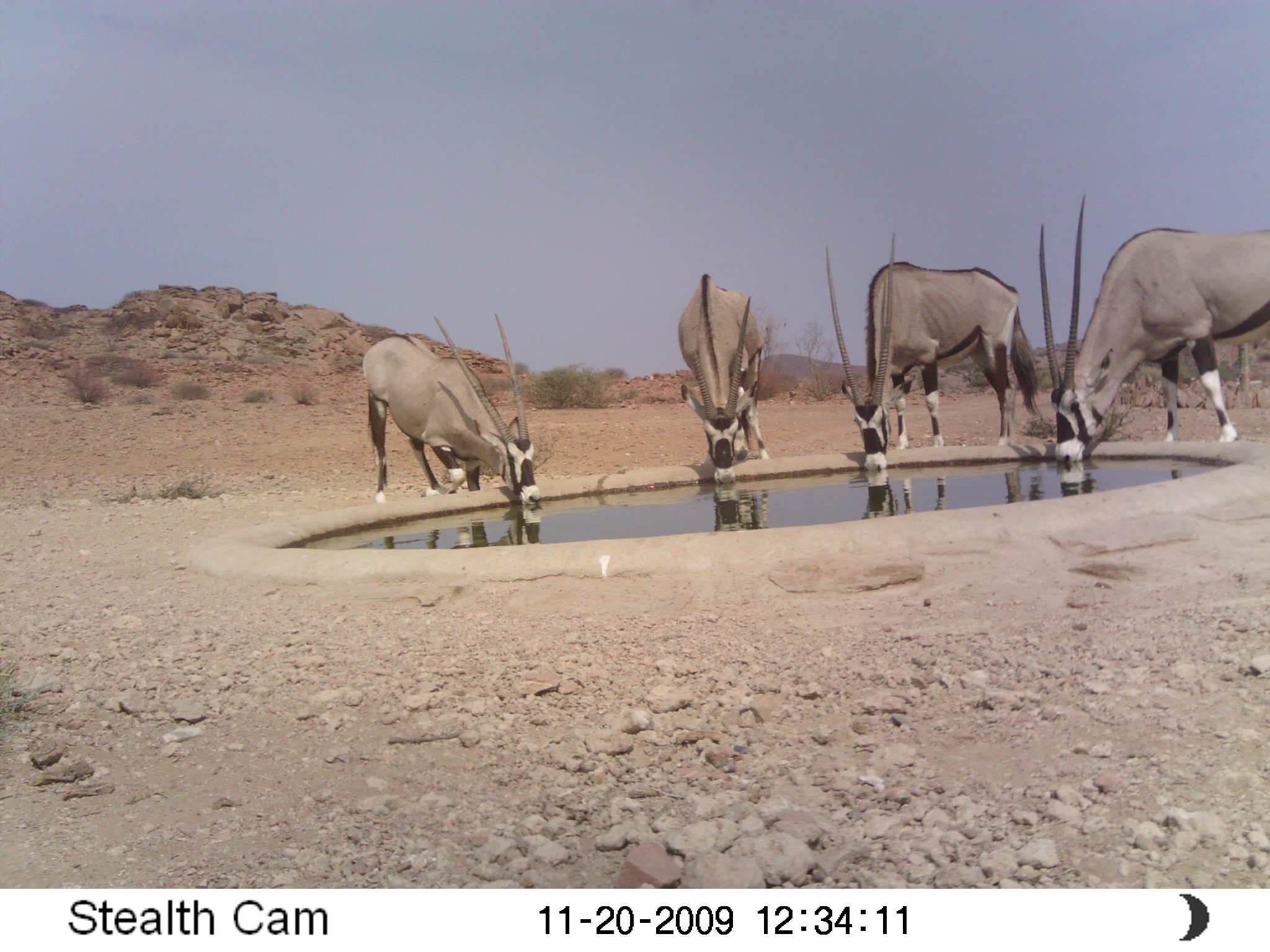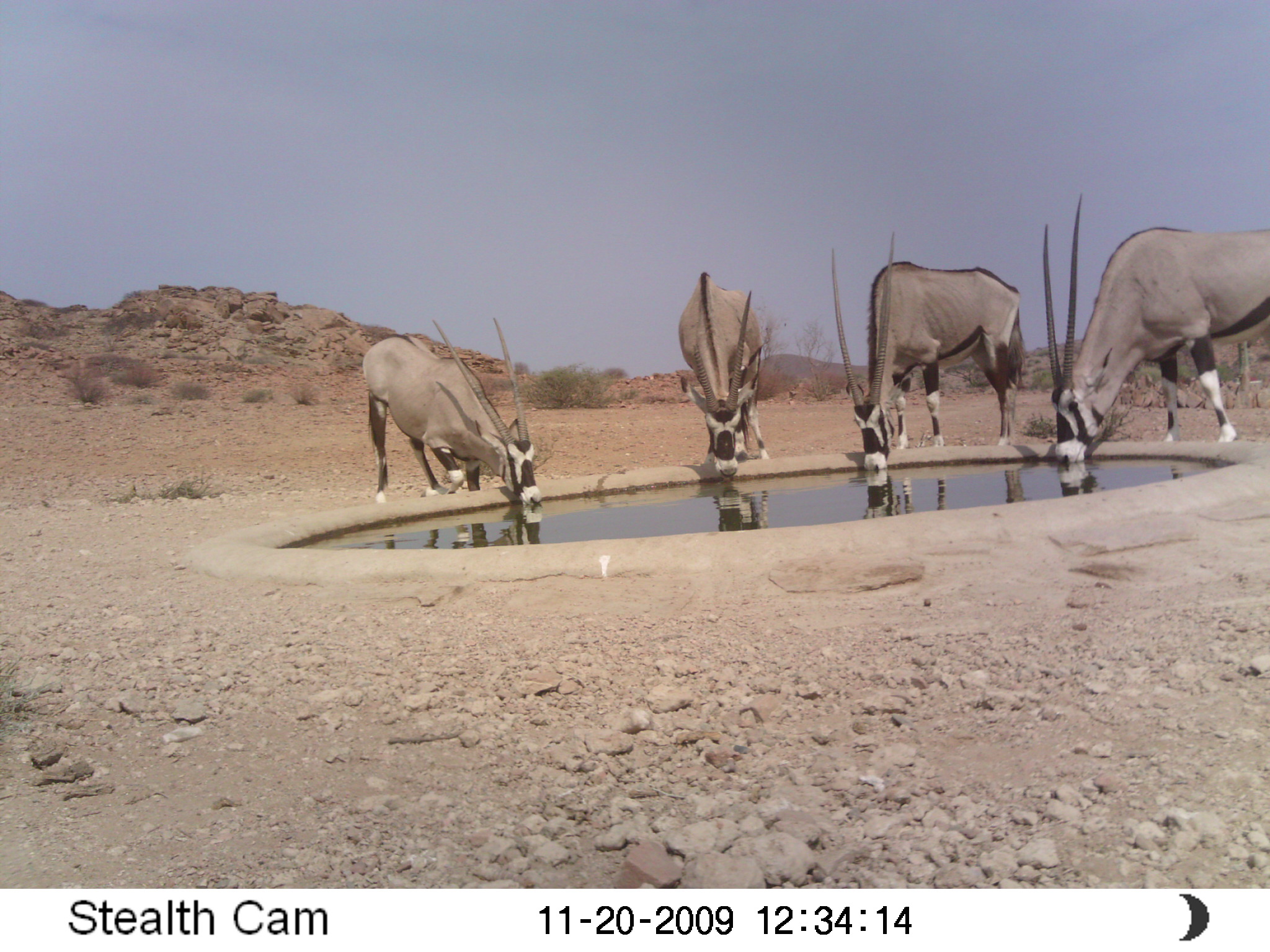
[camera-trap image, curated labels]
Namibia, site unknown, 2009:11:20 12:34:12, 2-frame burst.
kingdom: Animalia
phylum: Chordata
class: Mammalia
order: Artiodactyla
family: Bovidae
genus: Oryx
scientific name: Oryx gazella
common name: gemsbok